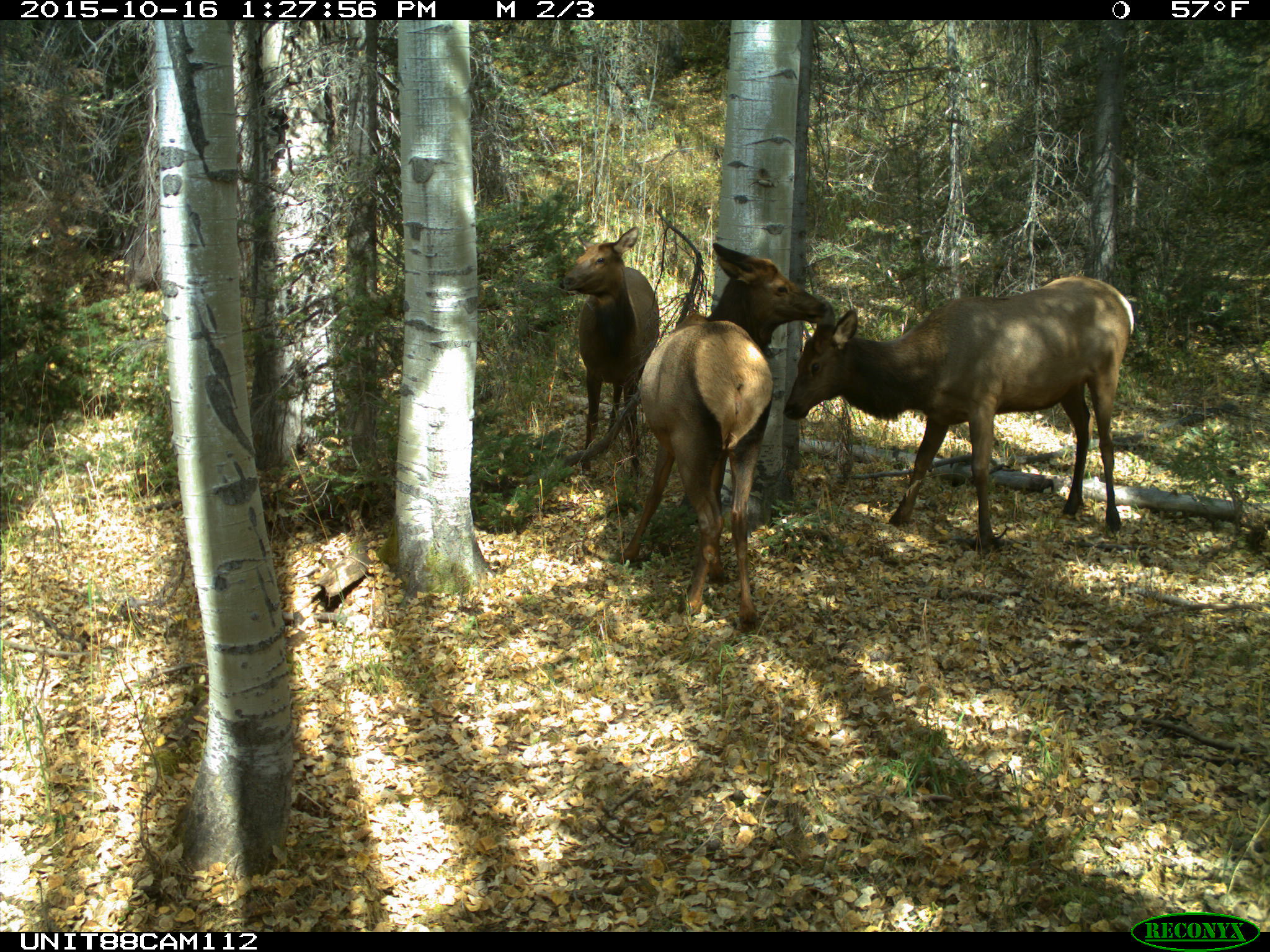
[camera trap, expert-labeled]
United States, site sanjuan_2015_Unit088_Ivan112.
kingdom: Animalia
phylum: Chordata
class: Mammalia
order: Artiodactyla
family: Cervidae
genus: Cervus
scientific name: Cervus elaphus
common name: red deer